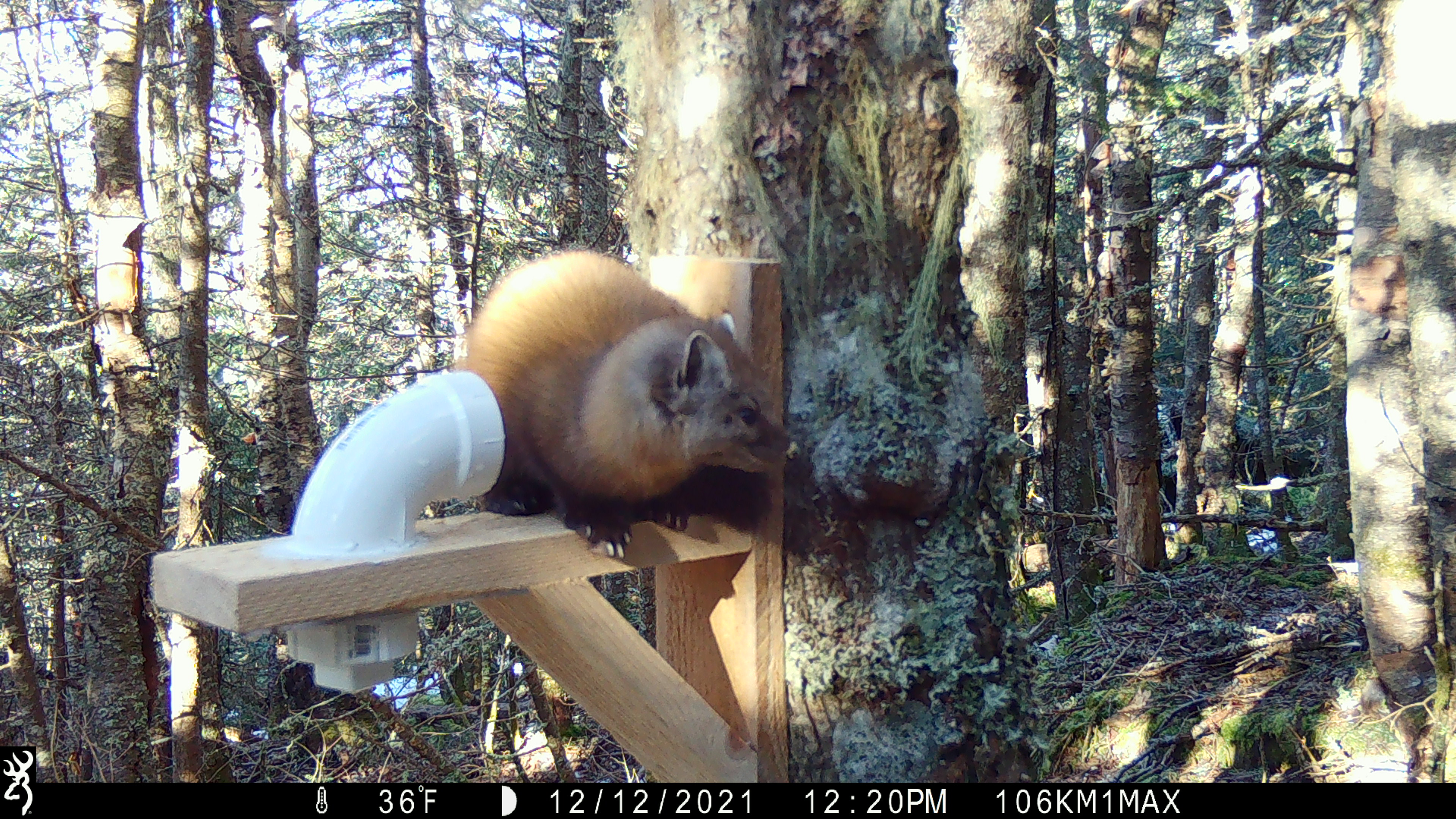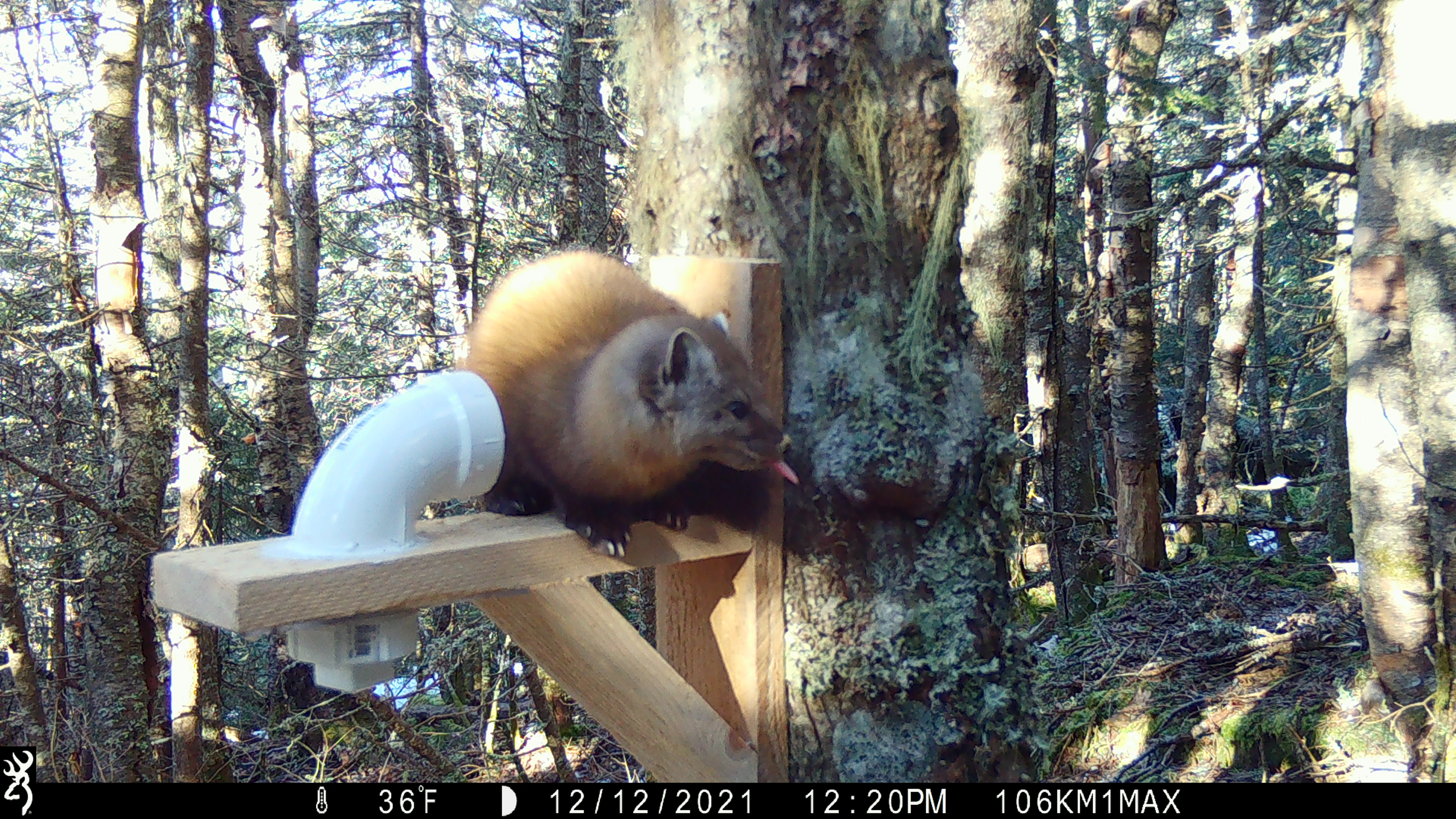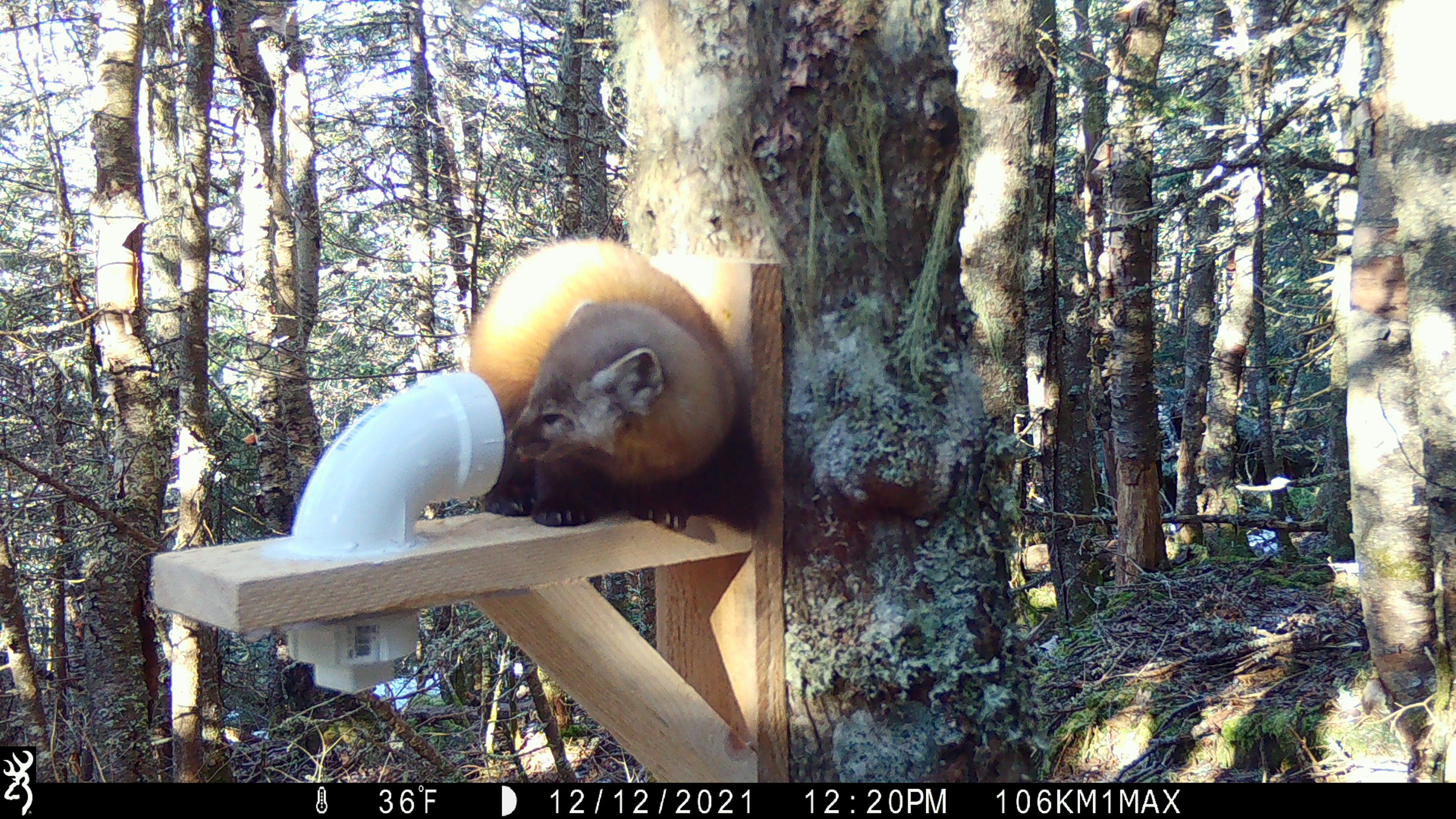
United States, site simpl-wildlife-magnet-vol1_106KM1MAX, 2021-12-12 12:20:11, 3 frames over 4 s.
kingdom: Animalia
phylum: Chordata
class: Mammalia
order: Carnivora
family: Mustelidae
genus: Martes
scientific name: Martes americana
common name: american marten